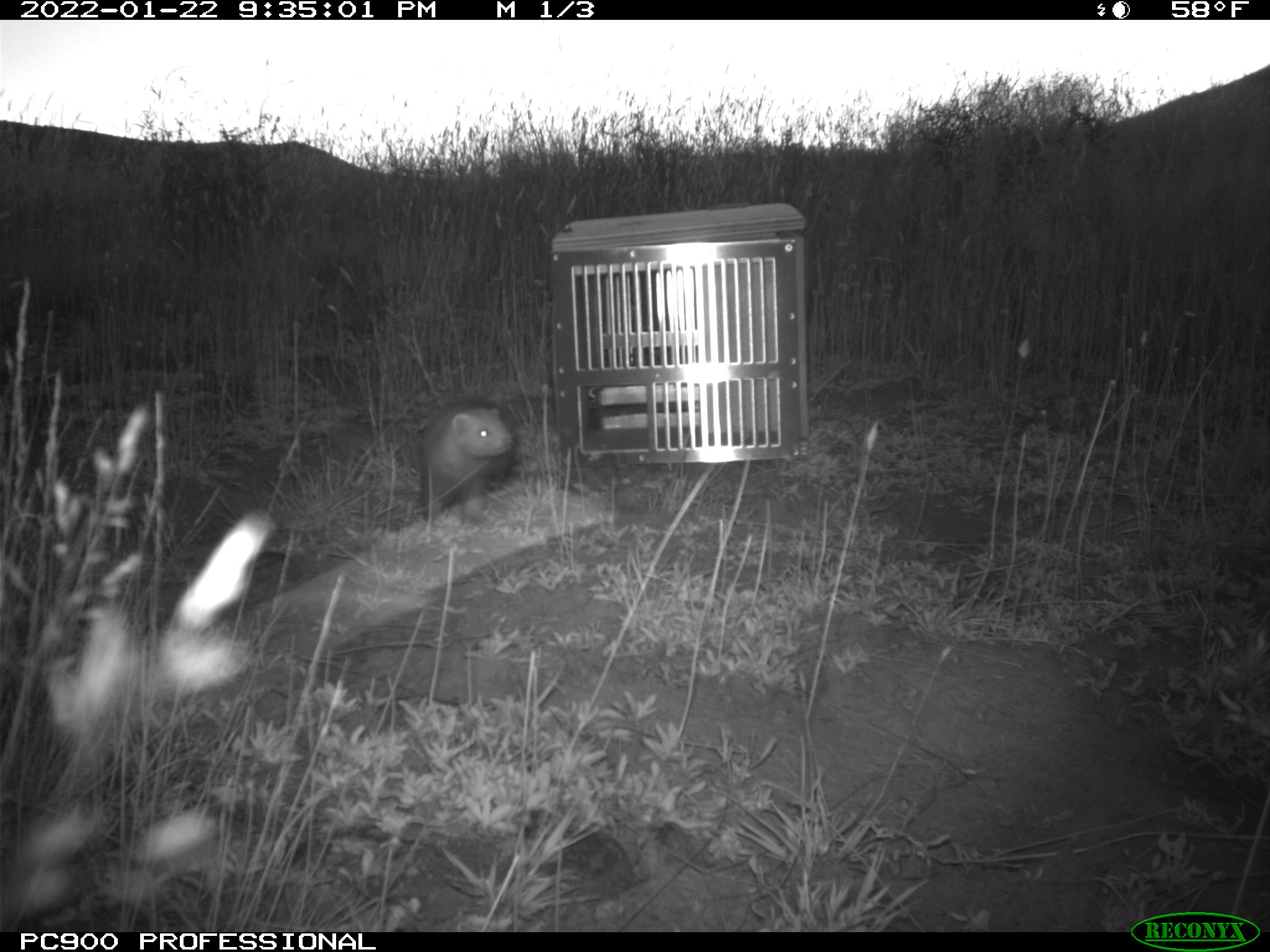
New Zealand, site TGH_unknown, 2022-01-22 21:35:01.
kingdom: Animalia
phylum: Chordata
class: Mammalia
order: Carnivora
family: Mustelidae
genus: Mustela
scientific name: Mustela furo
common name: ferret